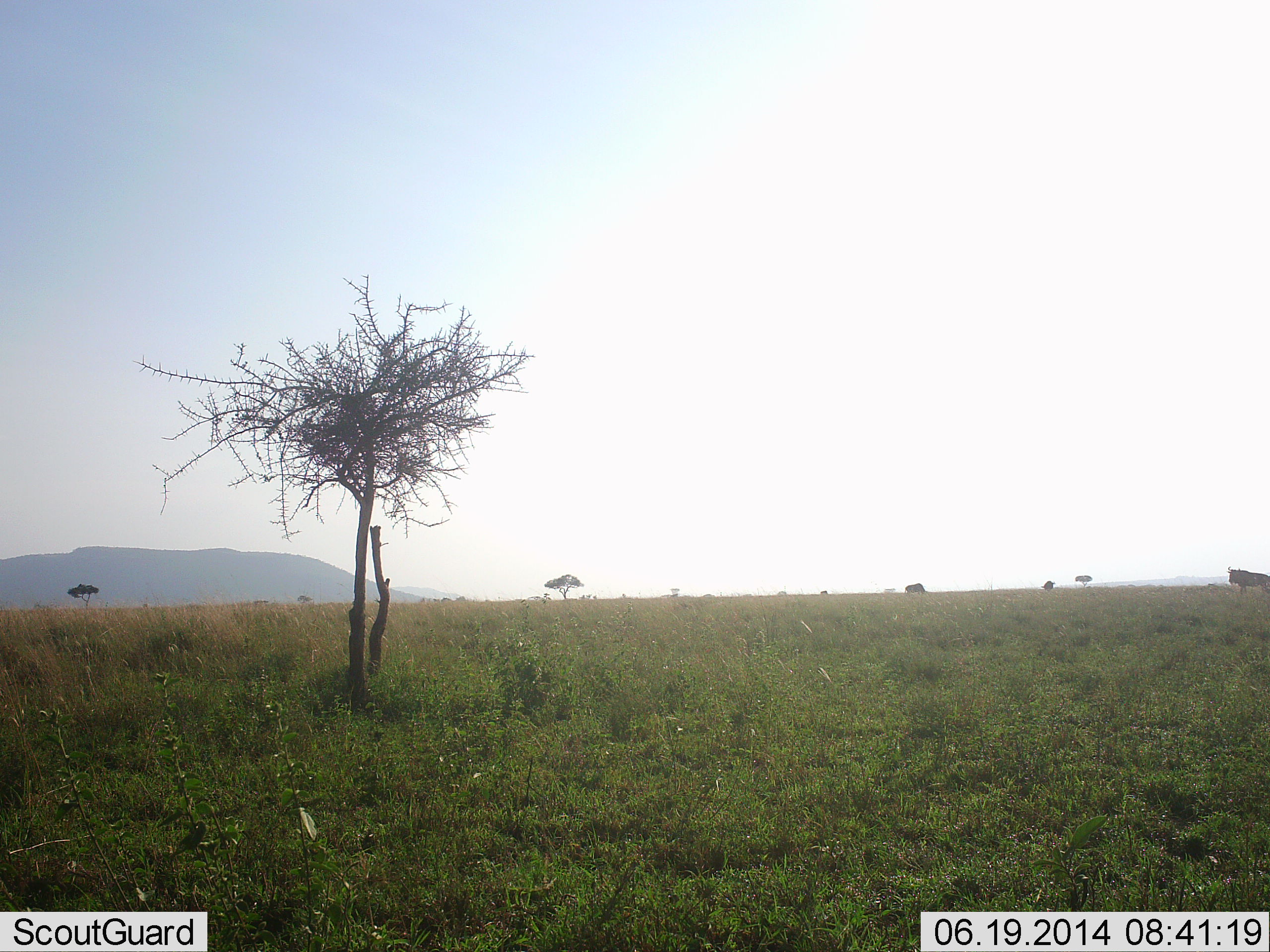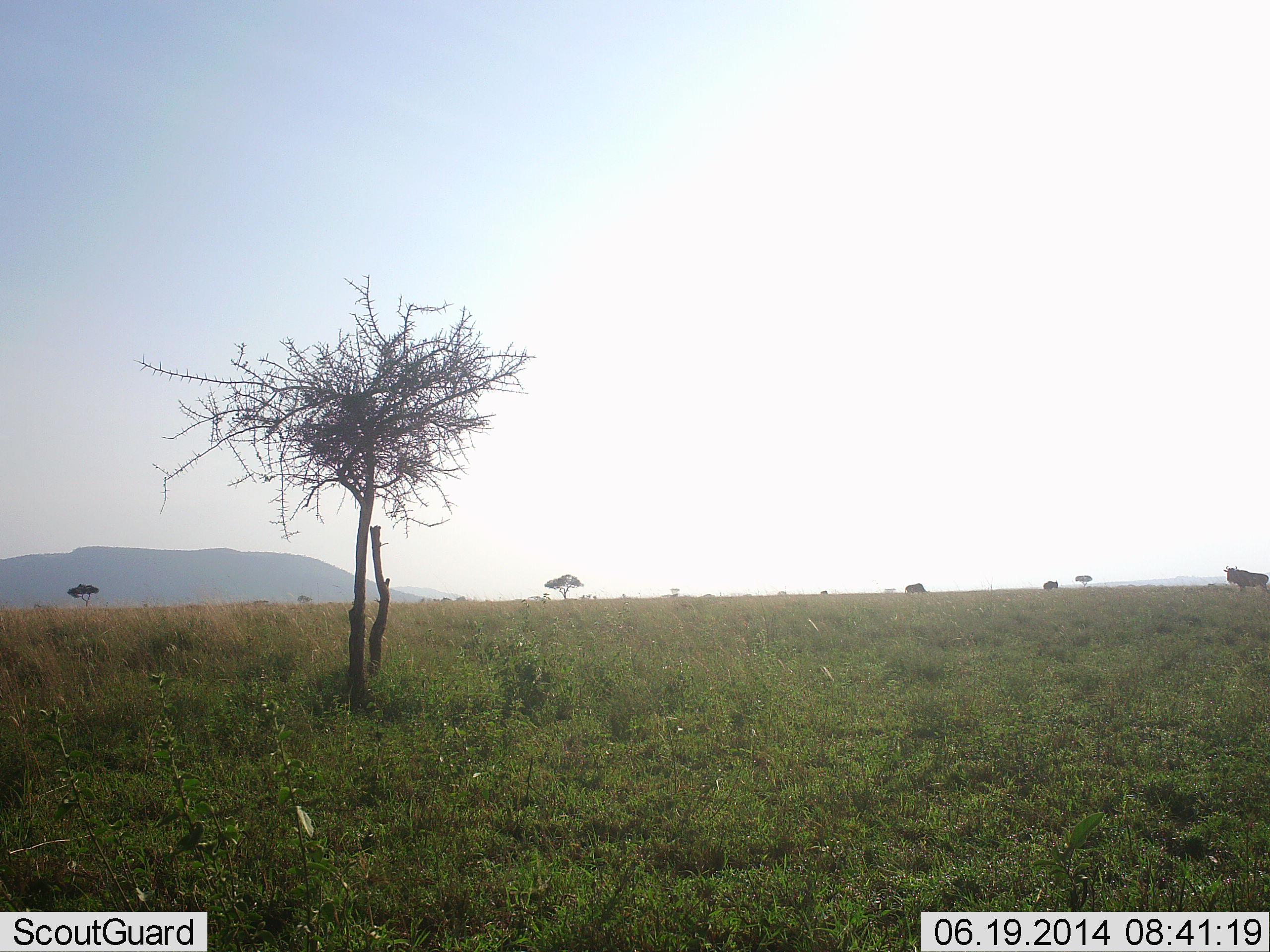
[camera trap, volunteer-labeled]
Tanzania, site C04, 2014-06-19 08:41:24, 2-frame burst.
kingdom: Animalia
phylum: Chordata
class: Mammalia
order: Artiodactyla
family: Bovidae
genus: Connochaetes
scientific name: Connochaetes taurinus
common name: blue wildebeest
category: wildebeest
Wildebeest (blue wildebeest) (Connochaetes taurinus), count 3. Behavior (volunteer vote fractions): standing 100%, resting 0%, moving 20%, interacting 0%. Young present (vote fraction): 0%. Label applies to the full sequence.